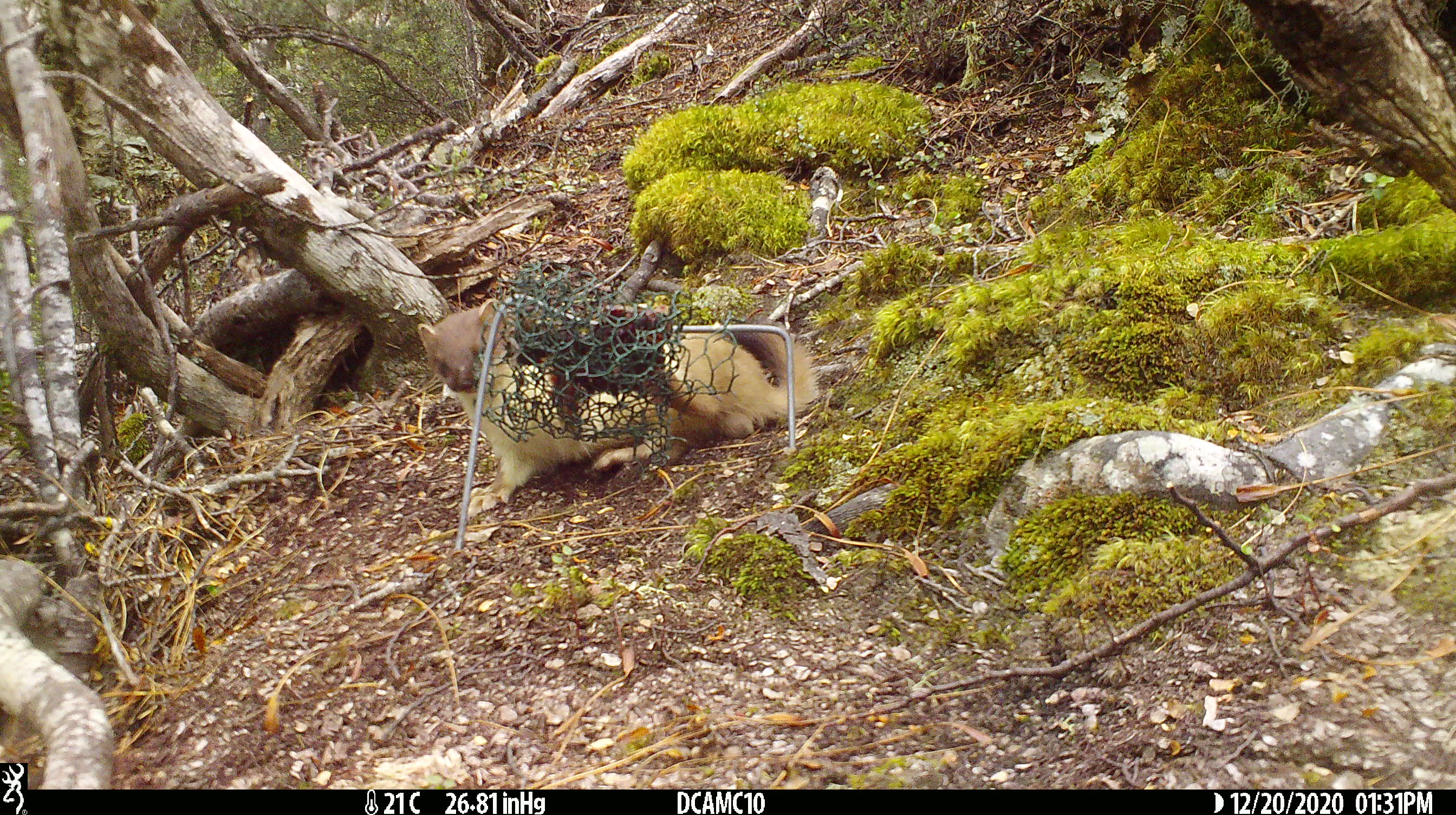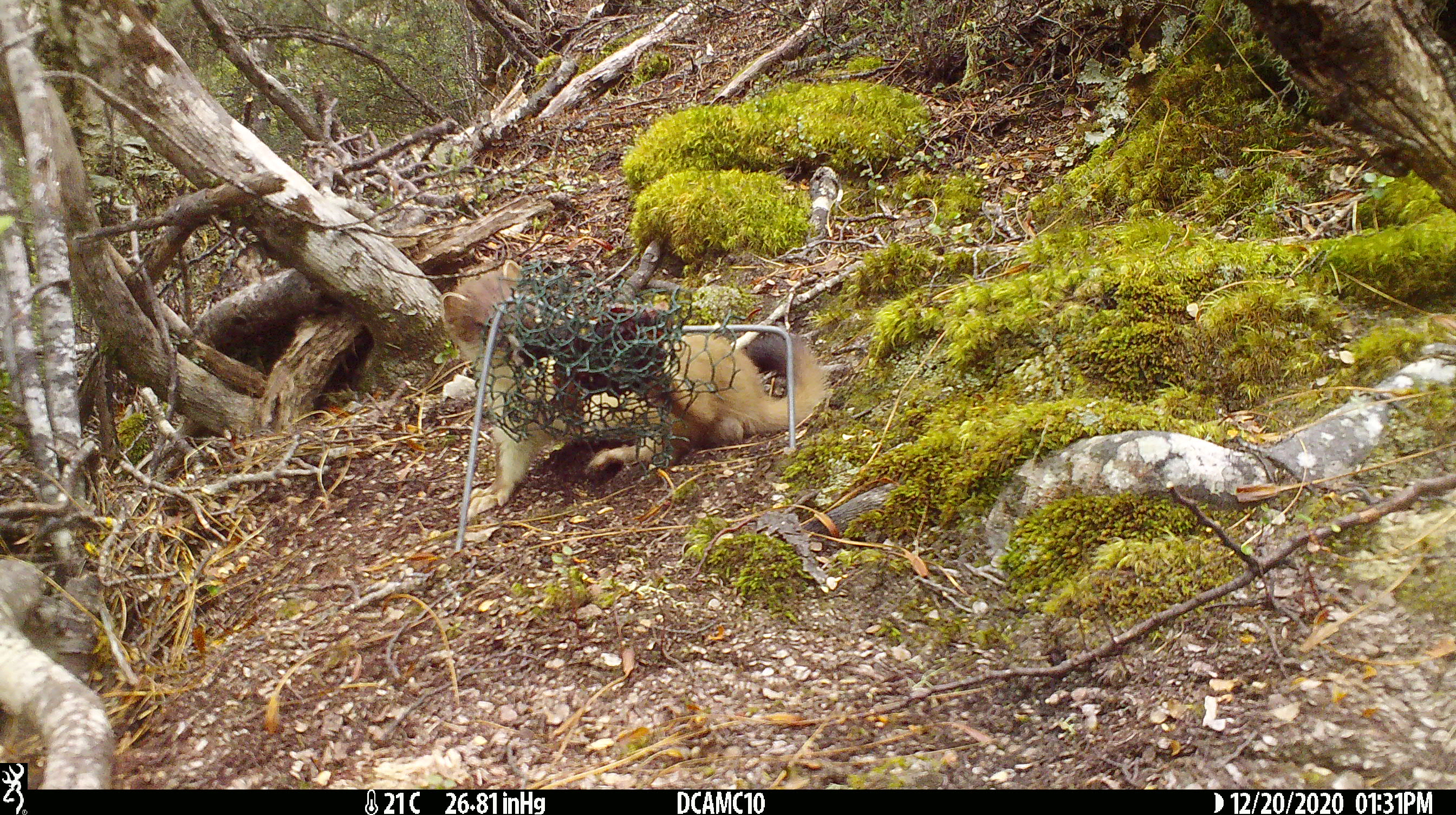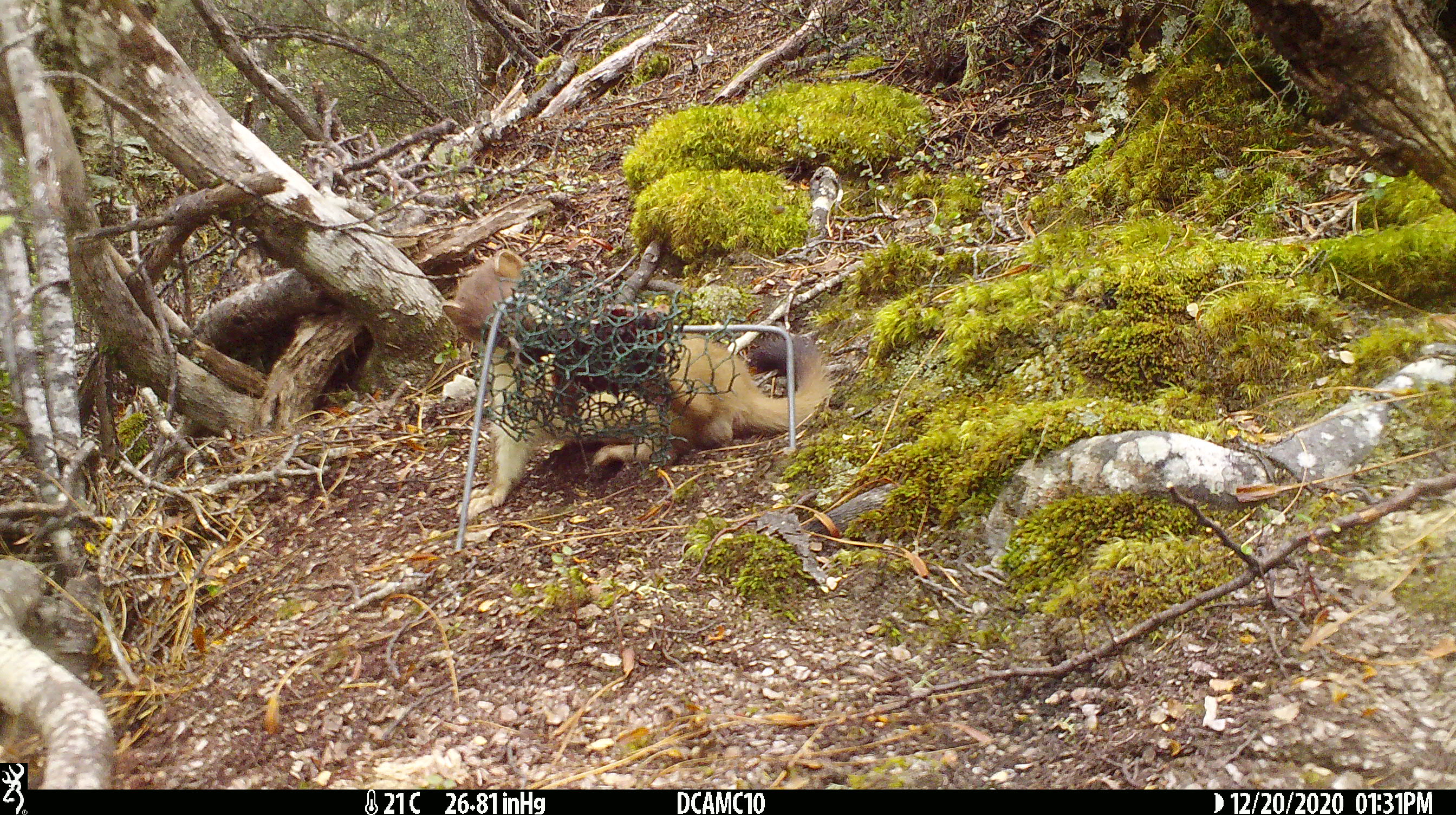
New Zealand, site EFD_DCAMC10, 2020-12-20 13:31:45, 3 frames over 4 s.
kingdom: Animalia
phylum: Chordata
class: Mammalia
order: Carnivora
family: Mustelidae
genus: Mustela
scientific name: Mustela erminea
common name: stoat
Stoat (Mustela erminea).